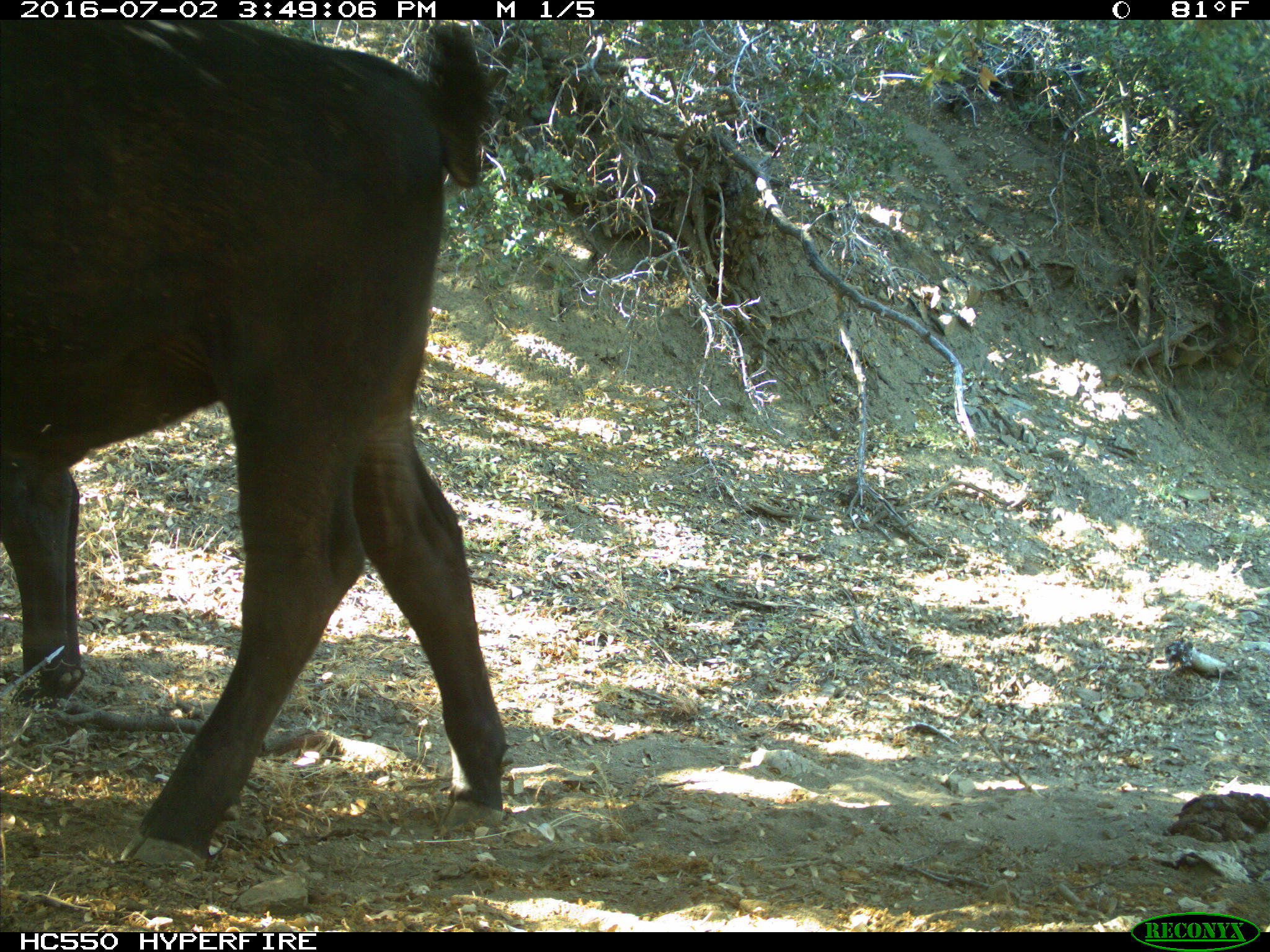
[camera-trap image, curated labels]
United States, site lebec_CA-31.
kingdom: Animalia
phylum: Chordata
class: Mammalia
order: Artiodactyla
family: Bovidae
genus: Bos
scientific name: Bos taurus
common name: domestic cow